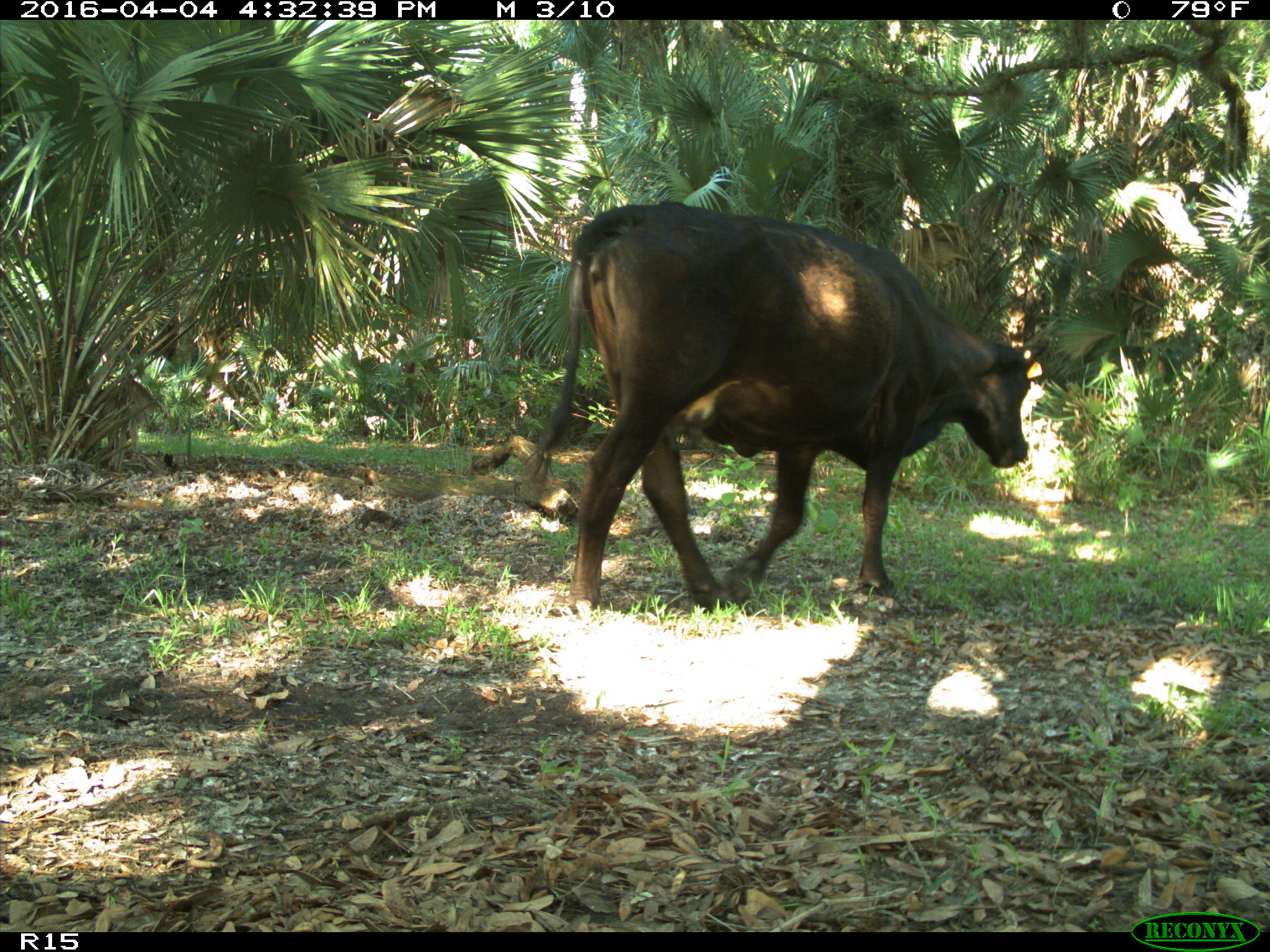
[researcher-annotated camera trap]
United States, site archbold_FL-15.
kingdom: Animalia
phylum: Chordata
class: Mammalia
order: Artiodactyla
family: Bovidae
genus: Bos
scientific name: Bos taurus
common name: domestic cow